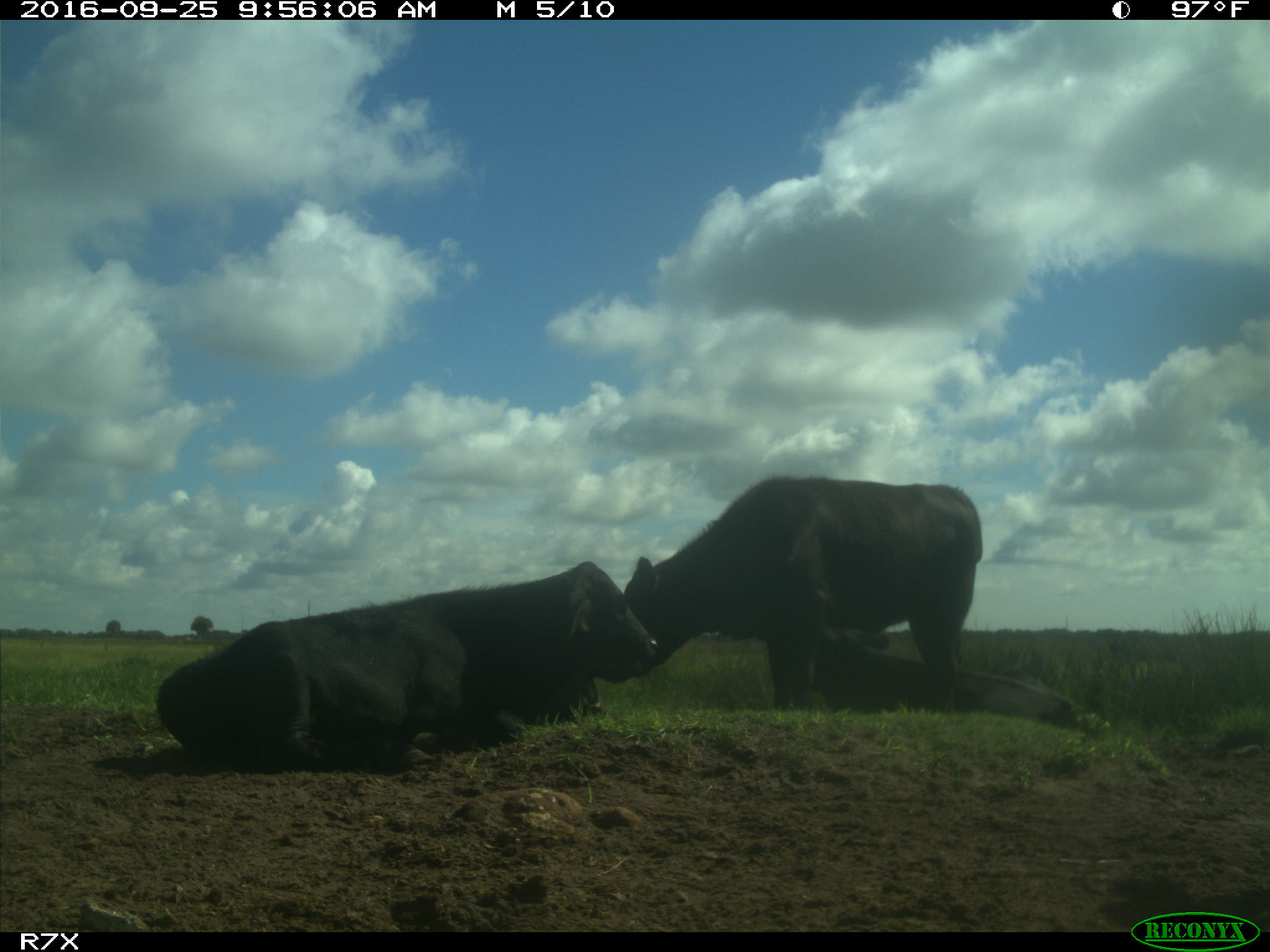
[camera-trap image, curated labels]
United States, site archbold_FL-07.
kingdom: Animalia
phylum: Chordata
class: Mammalia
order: Artiodactyla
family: Bovidae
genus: Bos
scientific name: Bos taurus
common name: domestic cow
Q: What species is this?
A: Bos taurus (domestic cow).